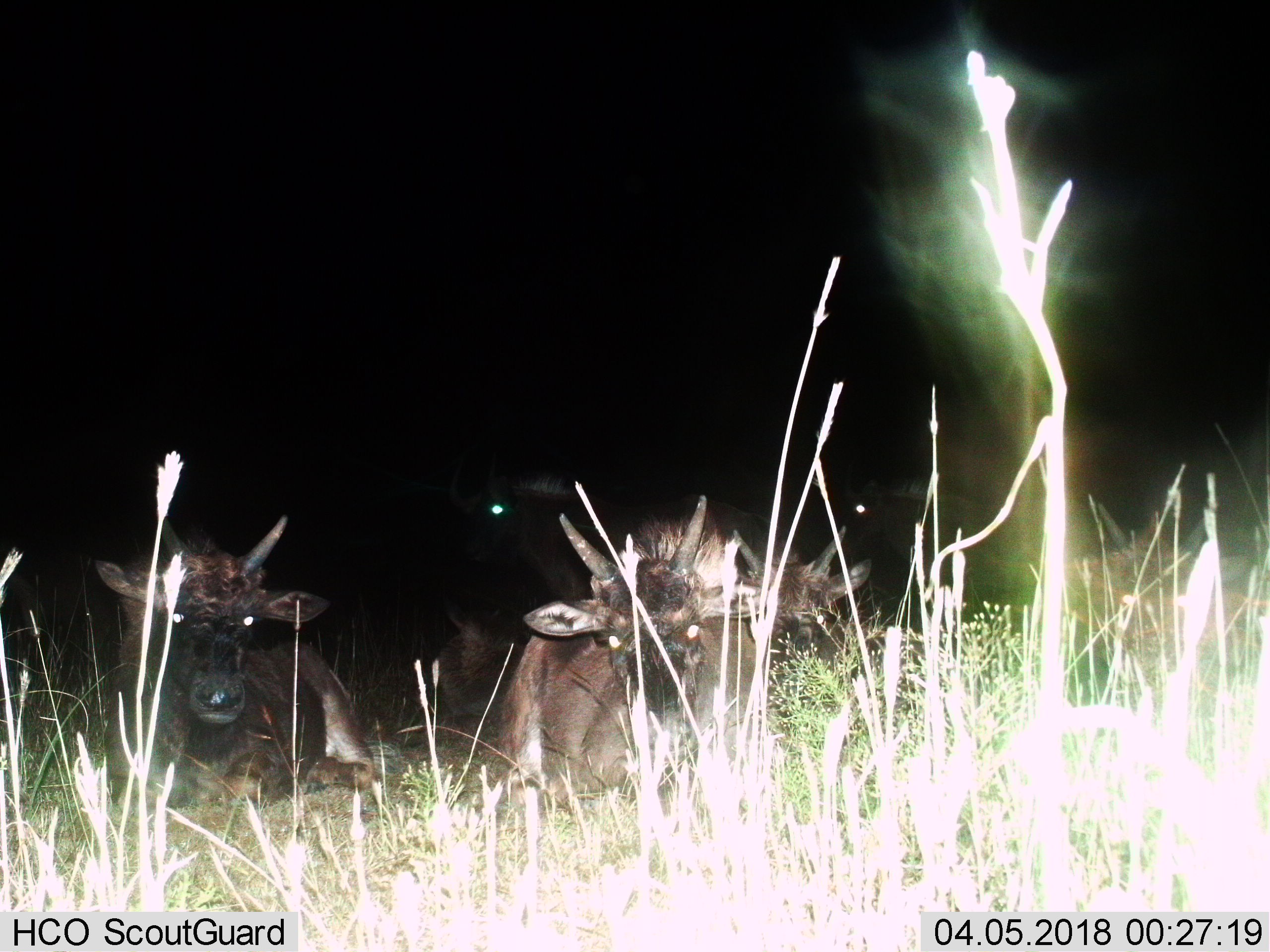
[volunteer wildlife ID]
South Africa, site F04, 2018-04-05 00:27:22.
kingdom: Animalia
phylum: Chordata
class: Mammalia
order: Artiodactyla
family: Bovidae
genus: Connochaetes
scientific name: Connochaetes gnou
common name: black wildebeest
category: wildebeestblack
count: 5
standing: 0%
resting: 100%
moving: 0%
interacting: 0%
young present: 33%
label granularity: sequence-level